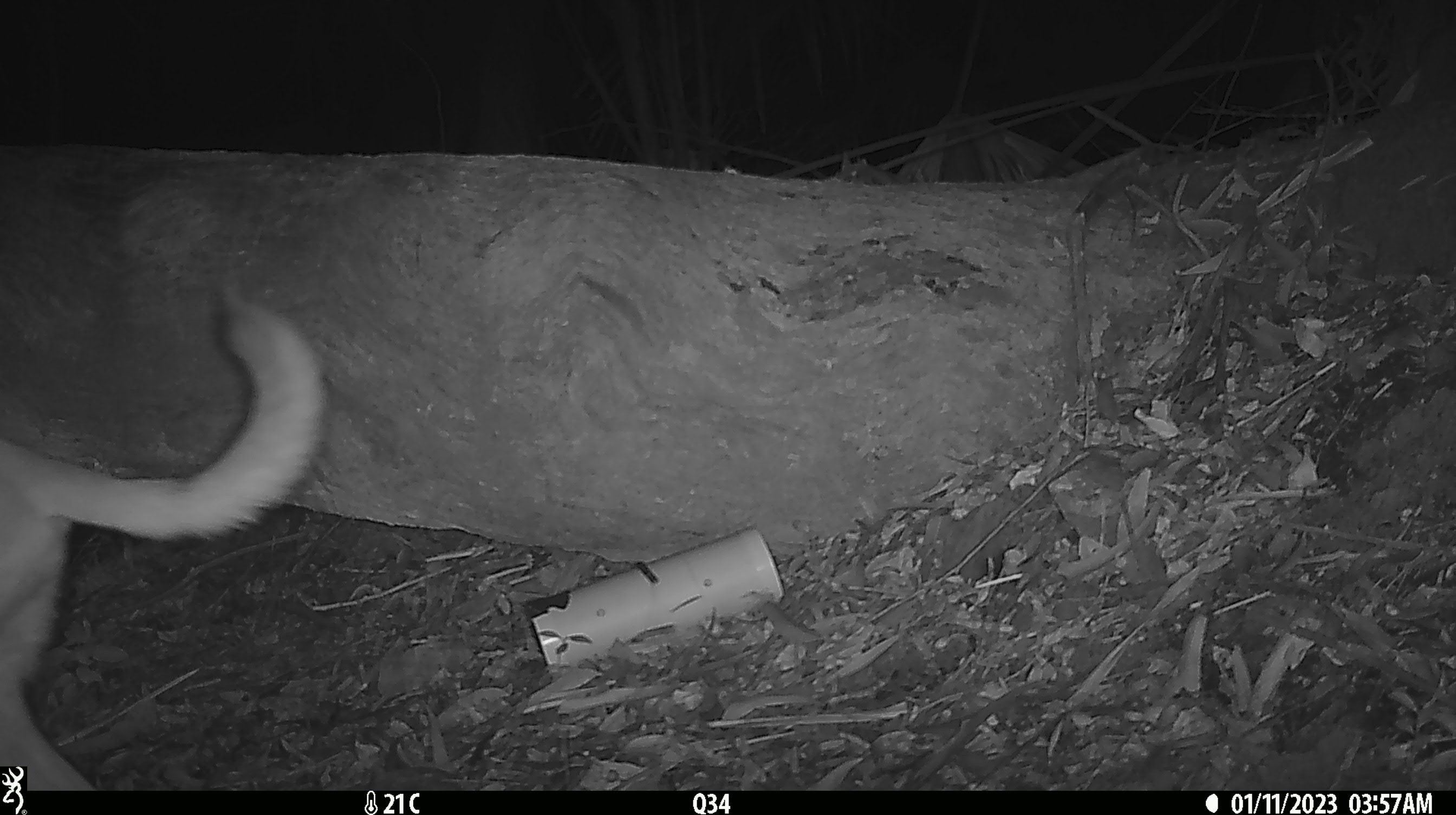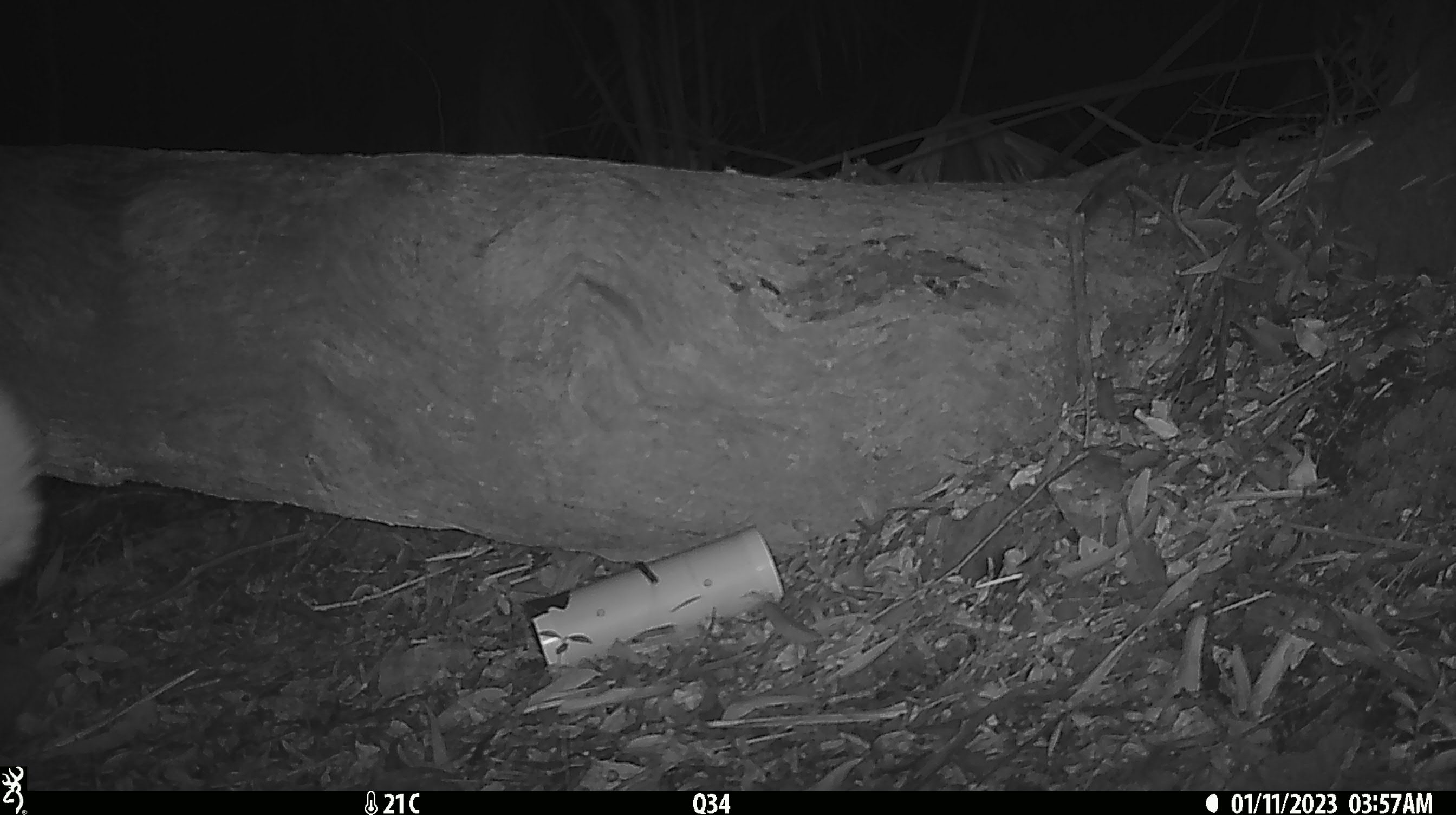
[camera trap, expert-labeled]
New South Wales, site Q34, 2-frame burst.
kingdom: Animalia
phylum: Chordata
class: Mammalia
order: Carnivora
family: Canidae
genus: Canis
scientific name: Canis familiaris dingo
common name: dingo